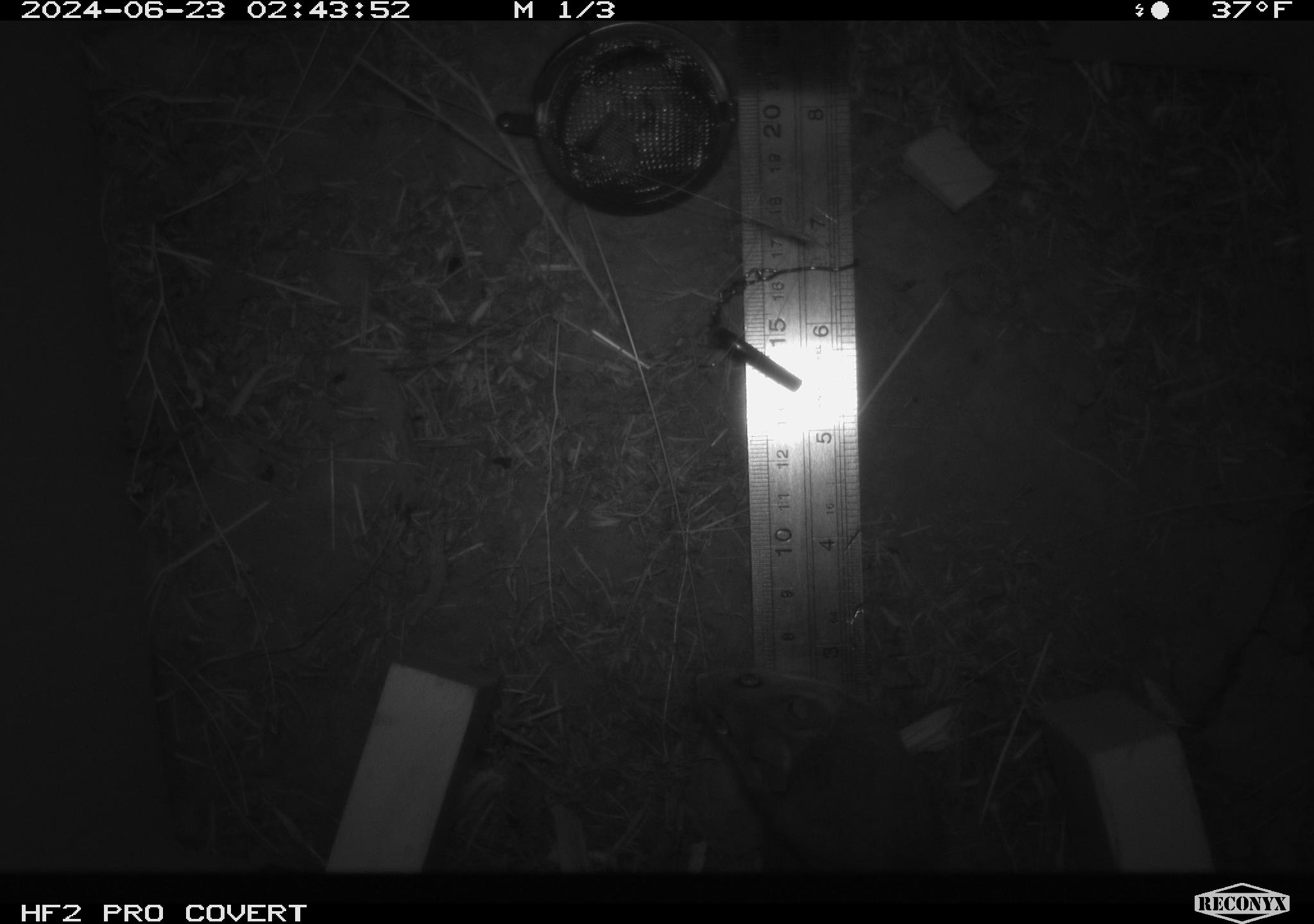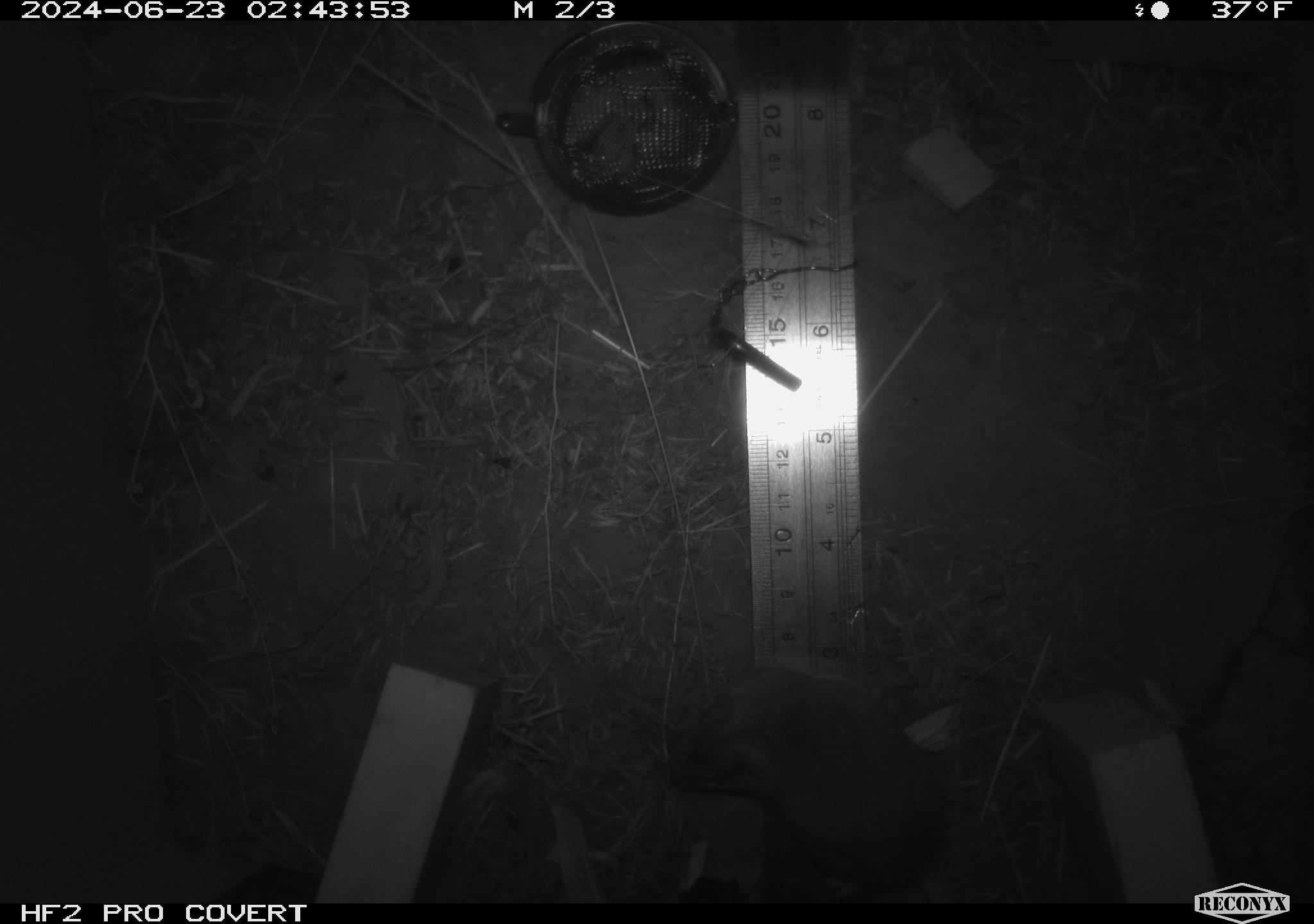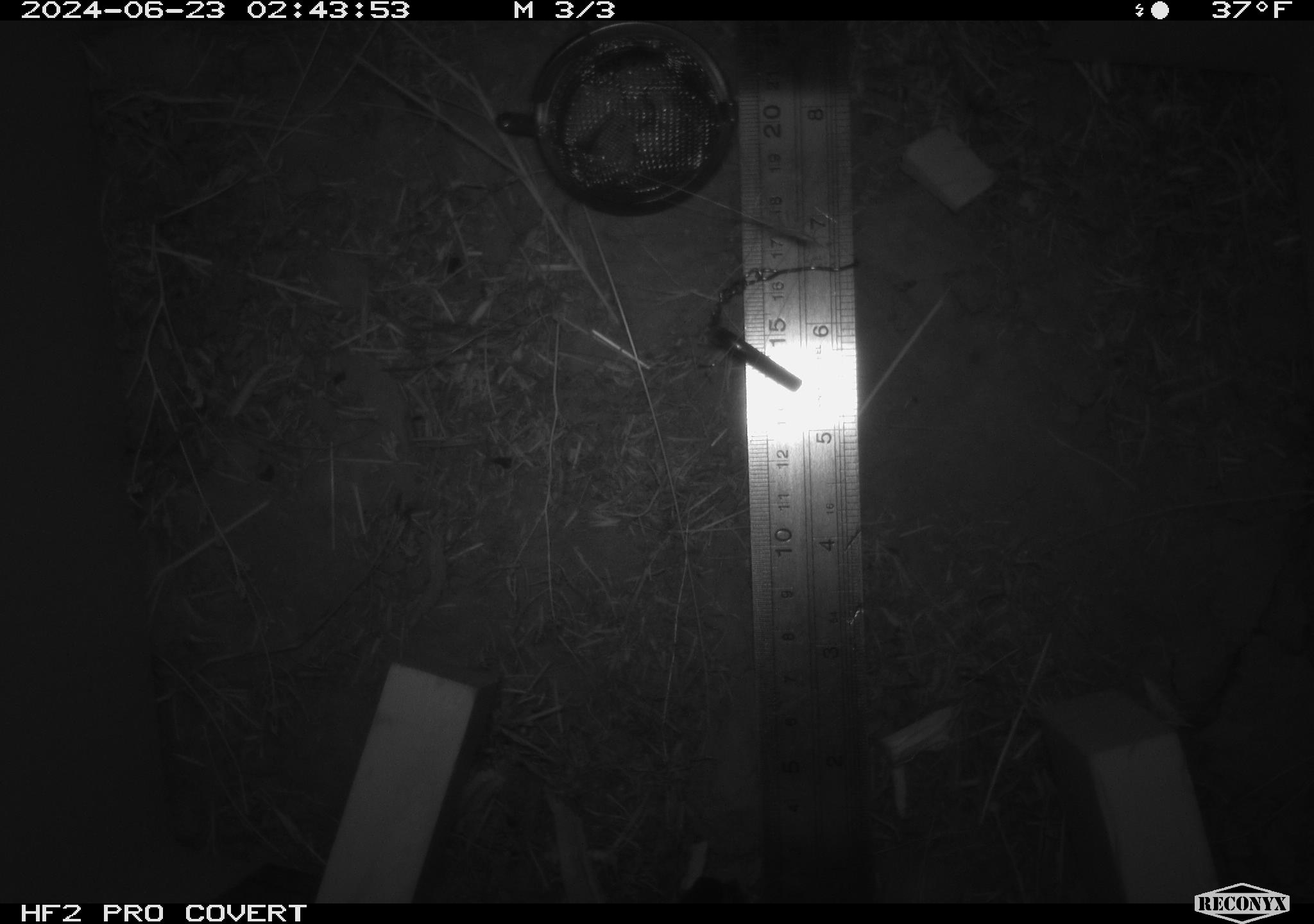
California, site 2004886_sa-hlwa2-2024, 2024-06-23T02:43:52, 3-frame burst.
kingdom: Animalia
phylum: Chordata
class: Mammalia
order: Rodentia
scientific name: Rodentia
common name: mouse species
Mouse species (Rodentia).